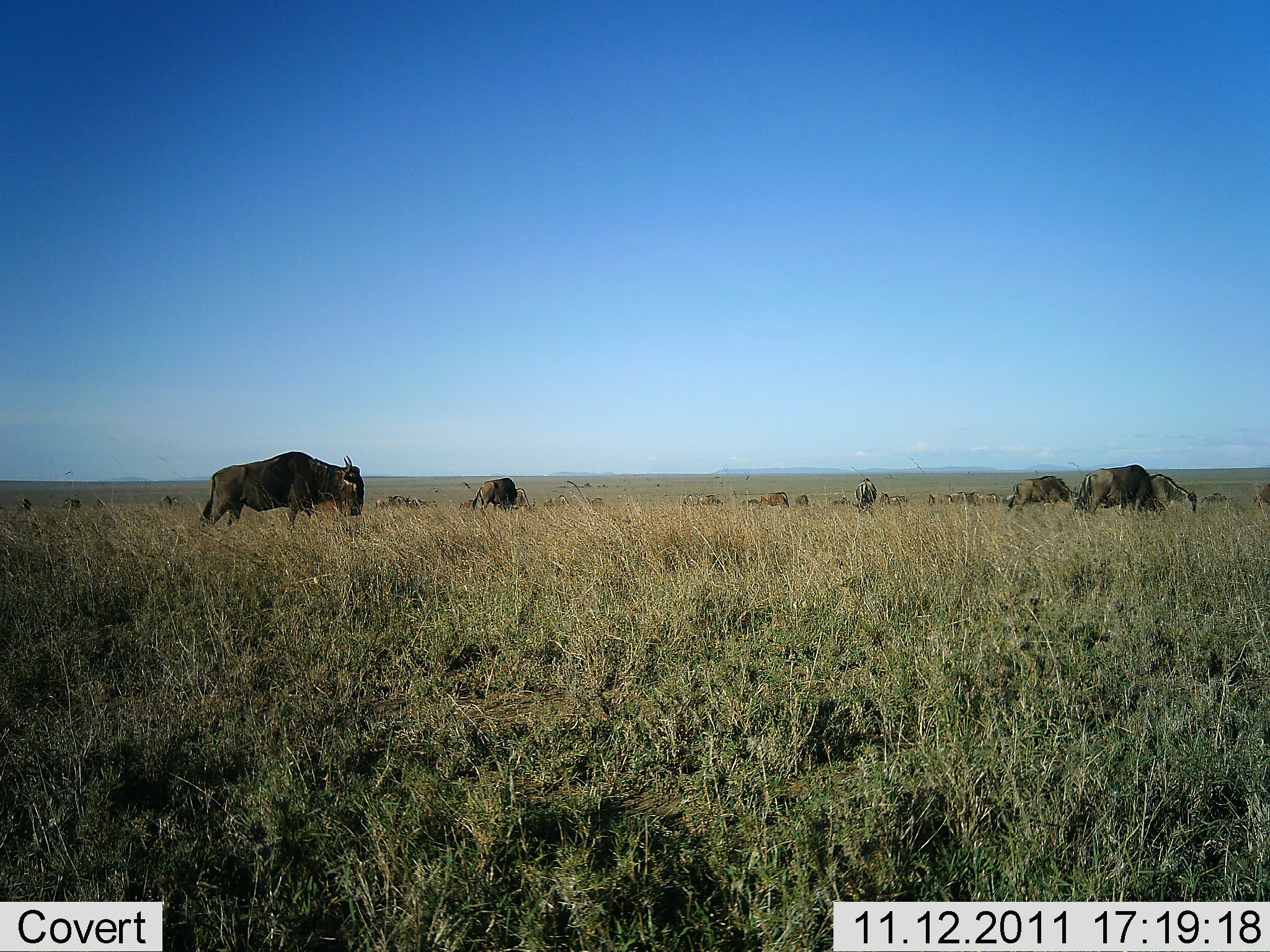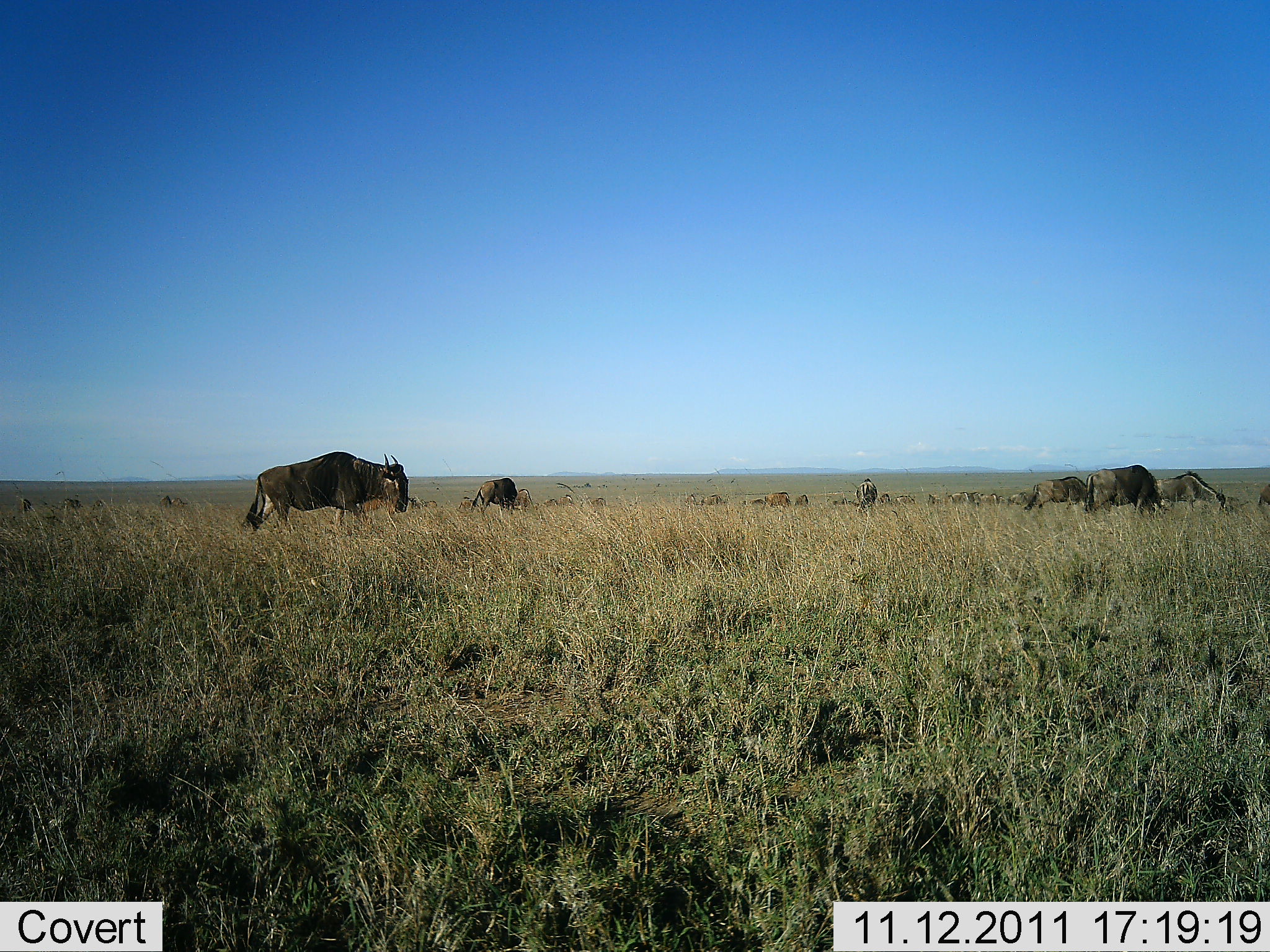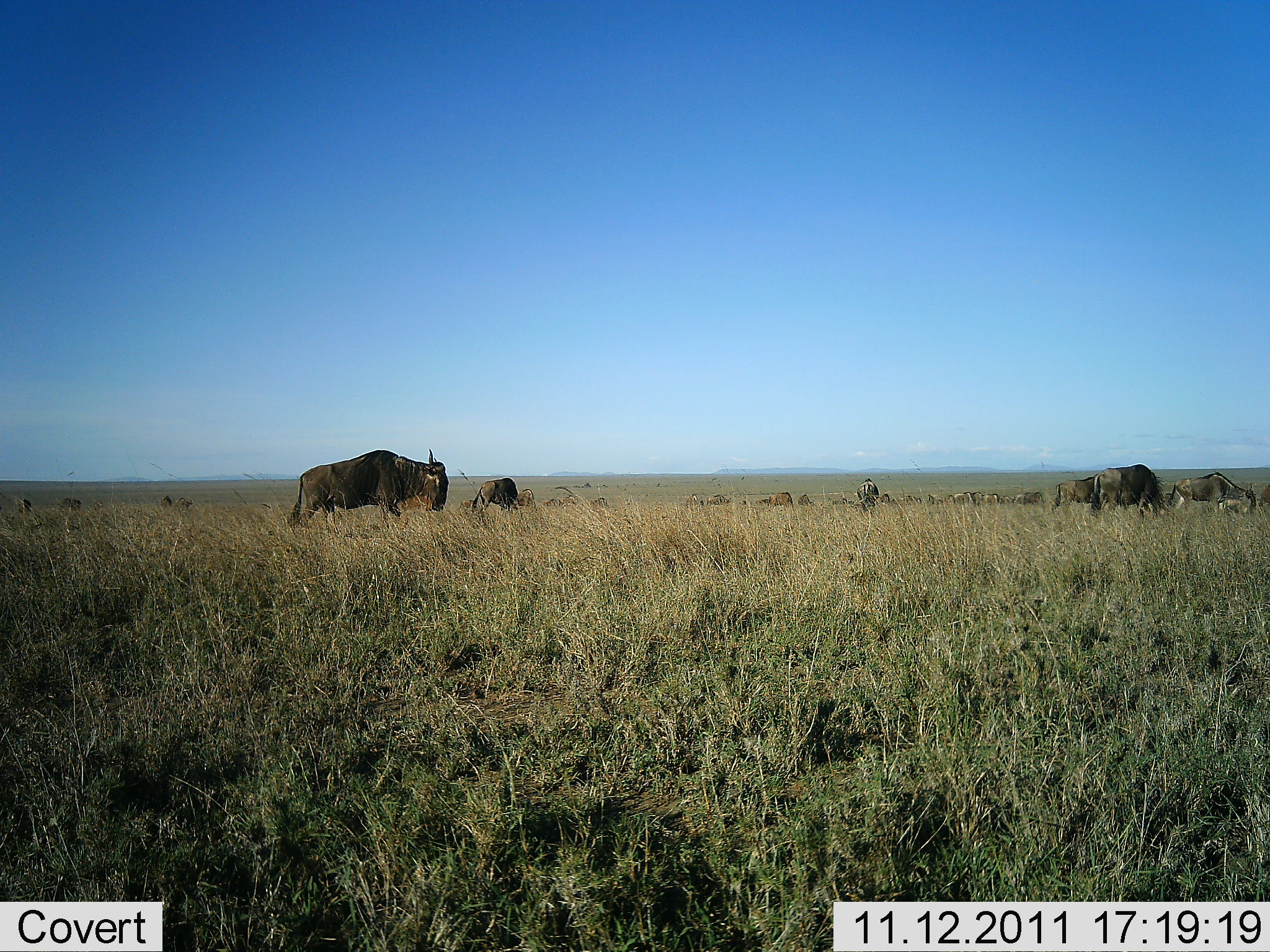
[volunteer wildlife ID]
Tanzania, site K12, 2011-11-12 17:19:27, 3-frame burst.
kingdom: Animalia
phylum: Chordata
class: Mammalia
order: Artiodactyla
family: Bovidae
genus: Connochaetes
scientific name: Connochaetes taurinus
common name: blue wildebeest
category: wildebeest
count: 11-50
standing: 33%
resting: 0%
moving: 67%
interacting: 0%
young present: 7%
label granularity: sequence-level